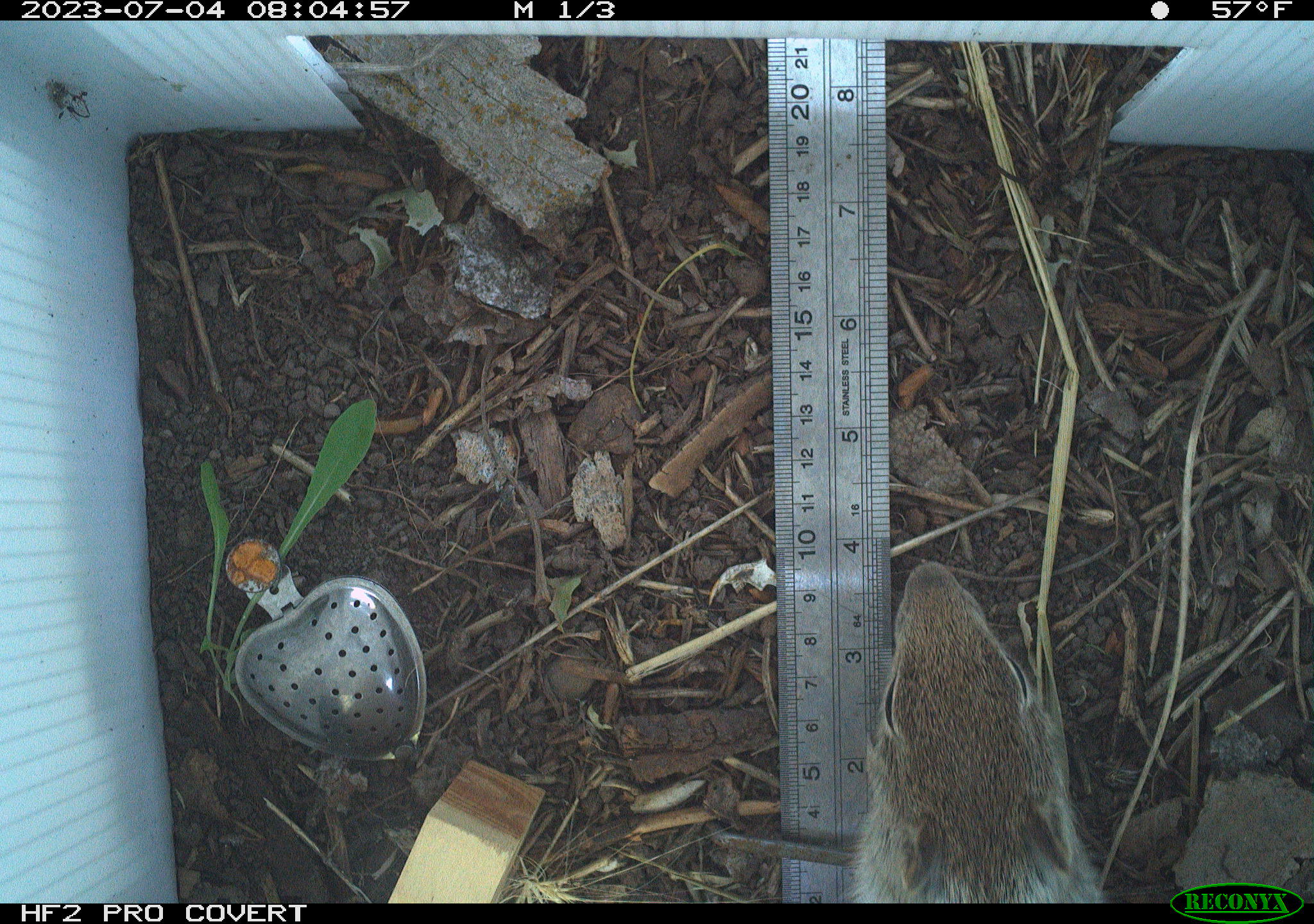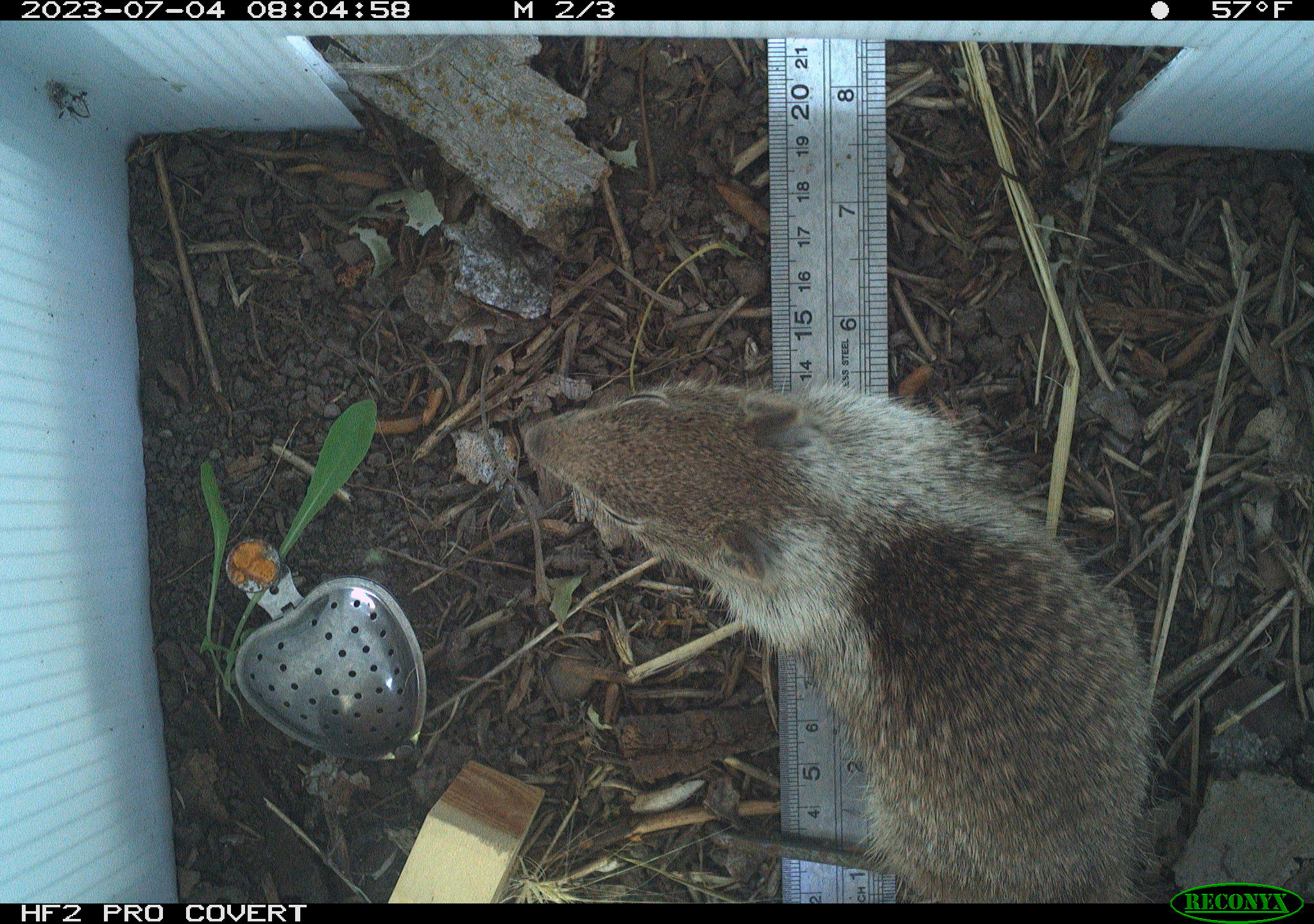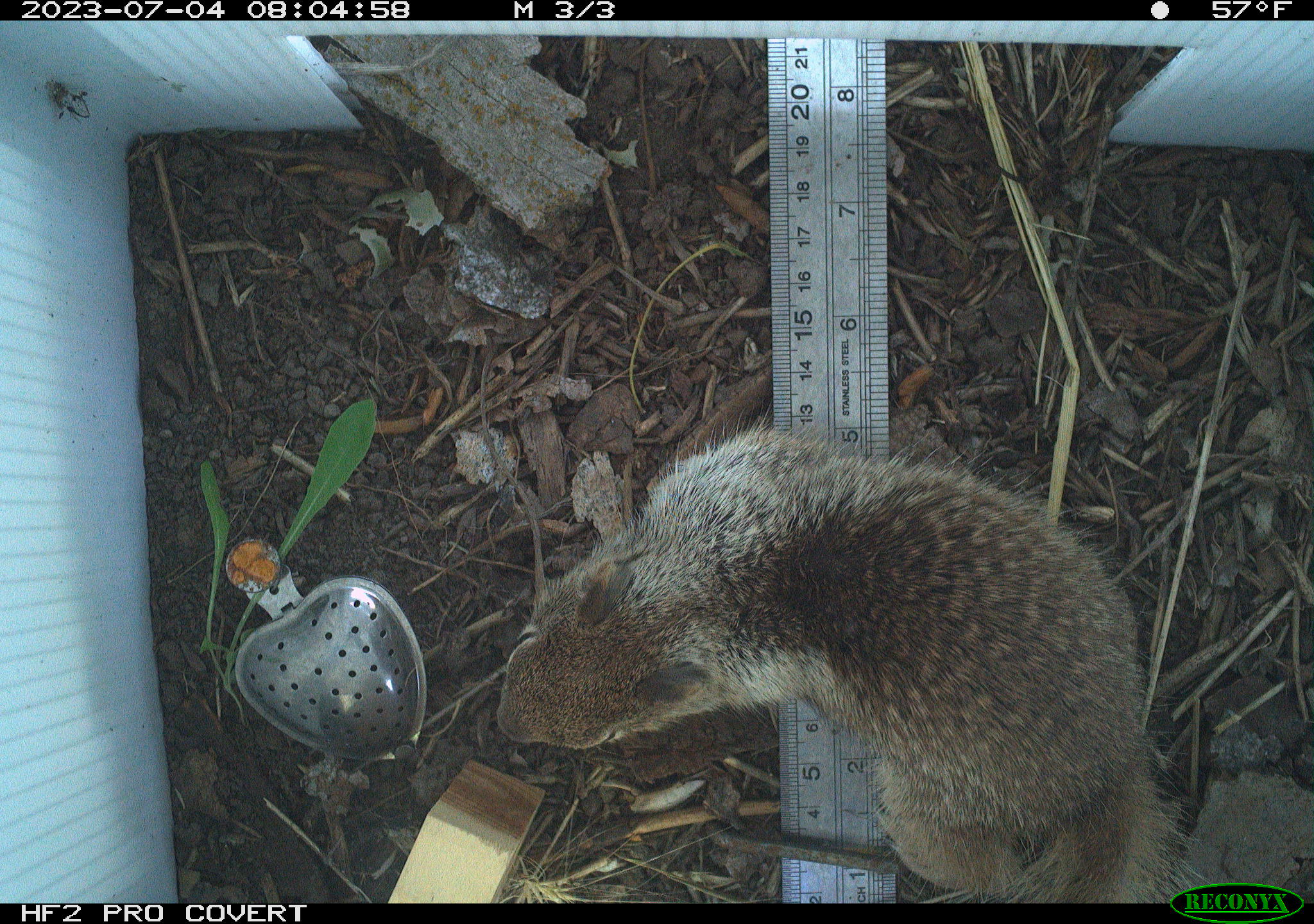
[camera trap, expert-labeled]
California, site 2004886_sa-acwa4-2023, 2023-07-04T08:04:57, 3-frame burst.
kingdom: Animalia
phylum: Chordata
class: Mammalia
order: Rodentia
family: Sciuridae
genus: Otospermophilus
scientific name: Otospermophilus beecheyi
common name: california ground squirrel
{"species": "california ground squirrel (Otospermophilus beecheyi)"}